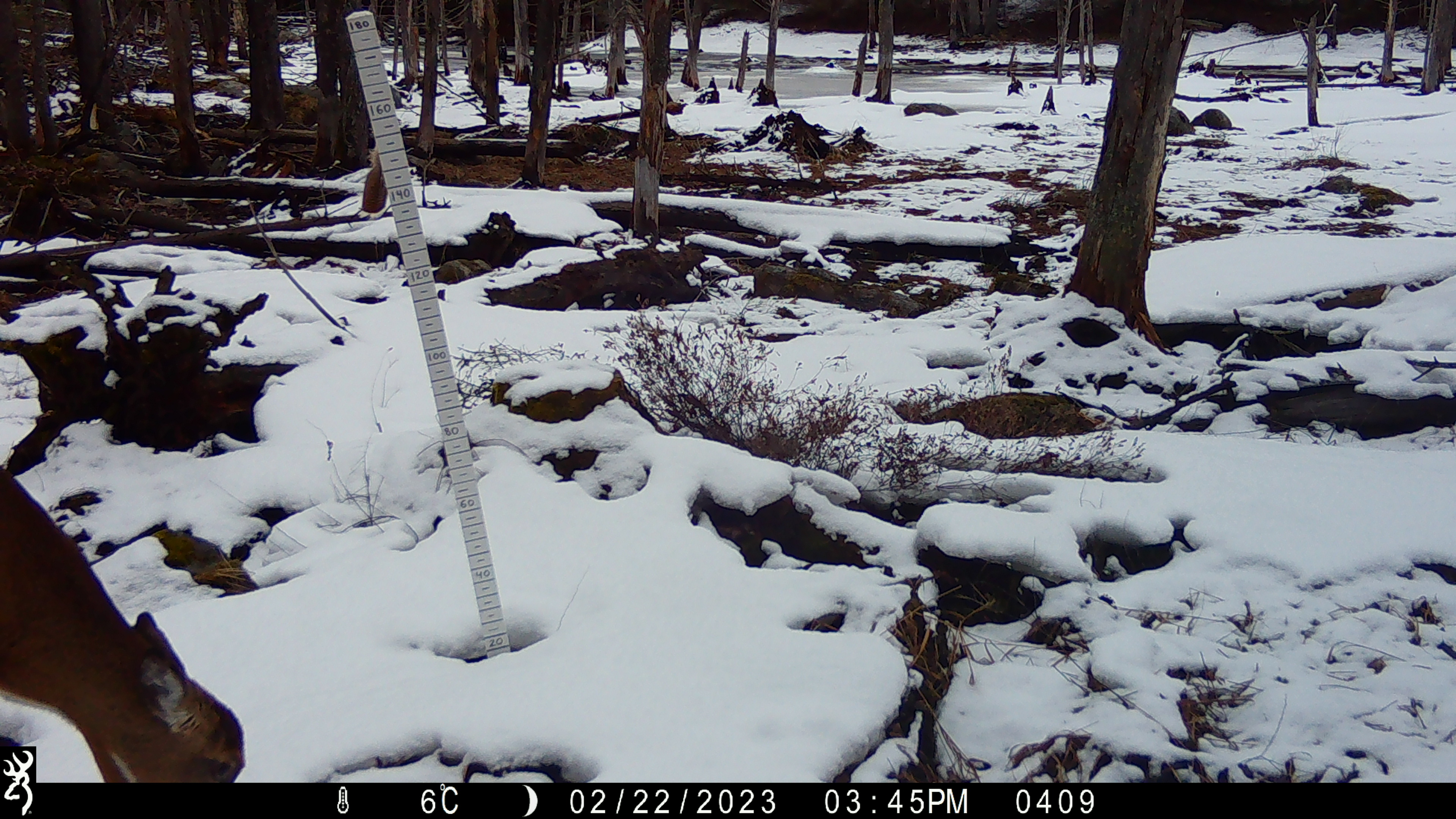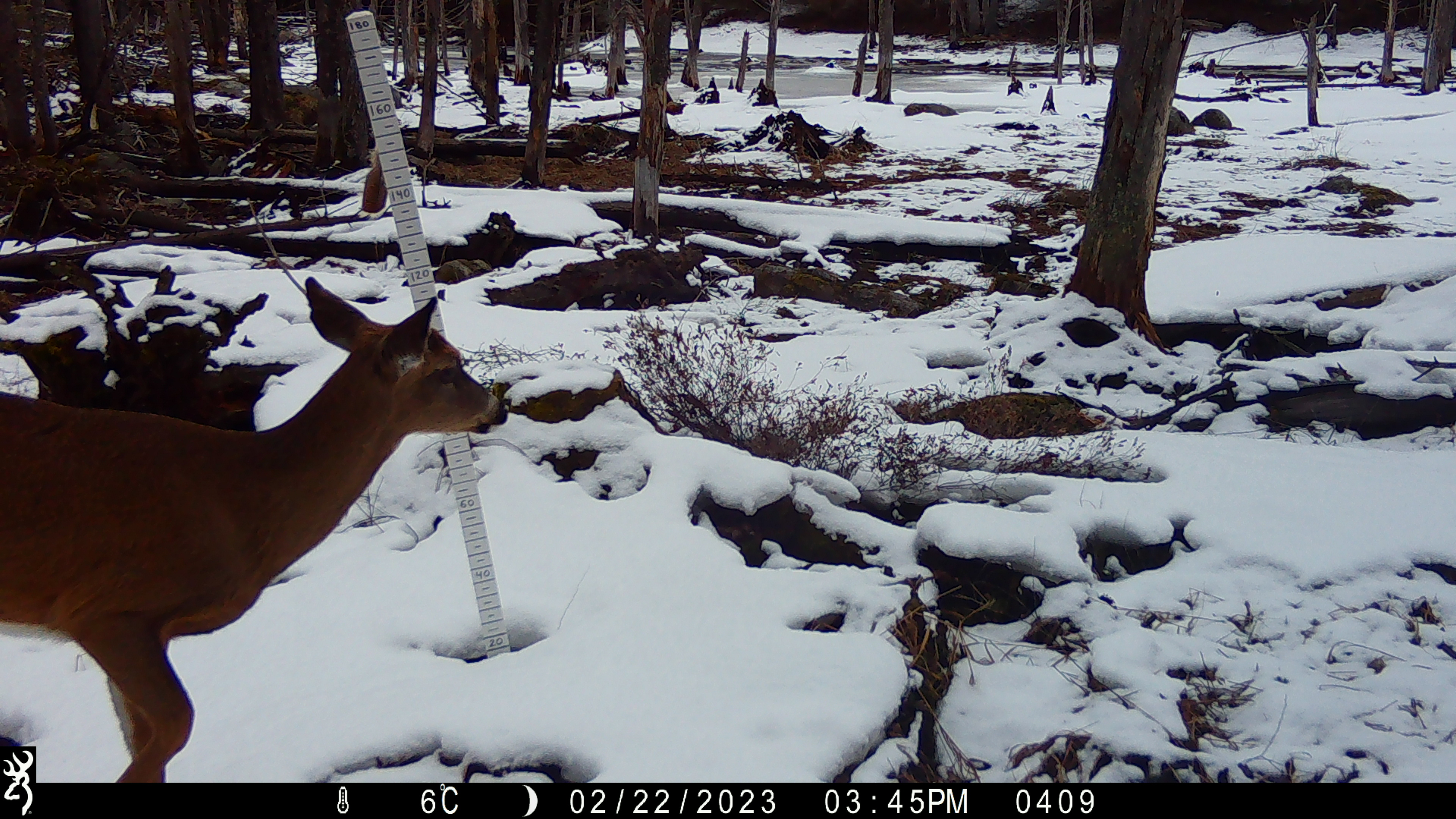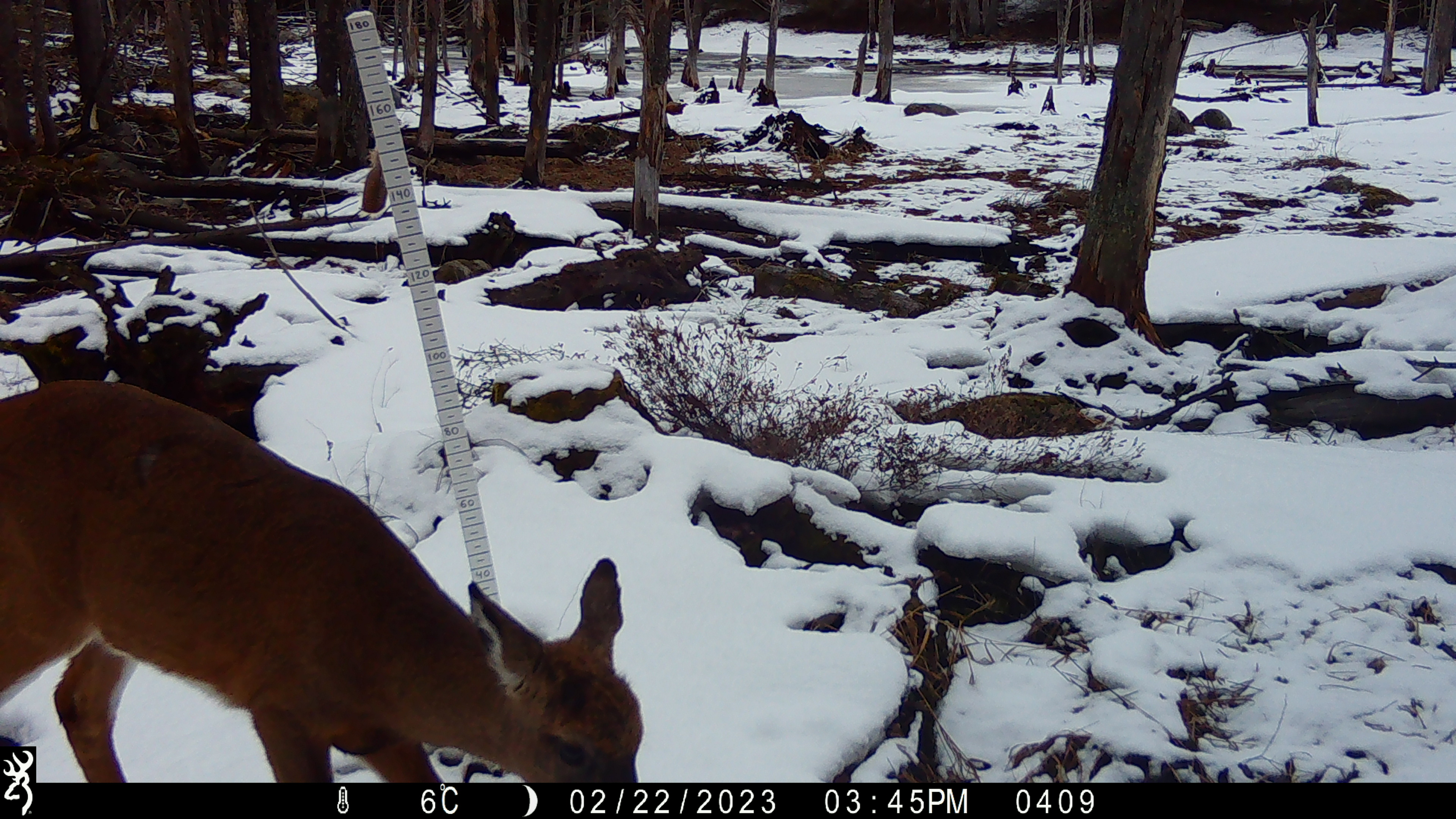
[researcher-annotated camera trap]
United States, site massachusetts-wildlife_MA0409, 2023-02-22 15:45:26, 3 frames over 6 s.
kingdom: Animalia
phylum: Chordata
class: Mammalia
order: Artiodactyla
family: Cervidae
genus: Odocoileus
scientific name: Odocoileus virginianus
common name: white-tailed deer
White-tailed deer (Odocoileus virginianus).